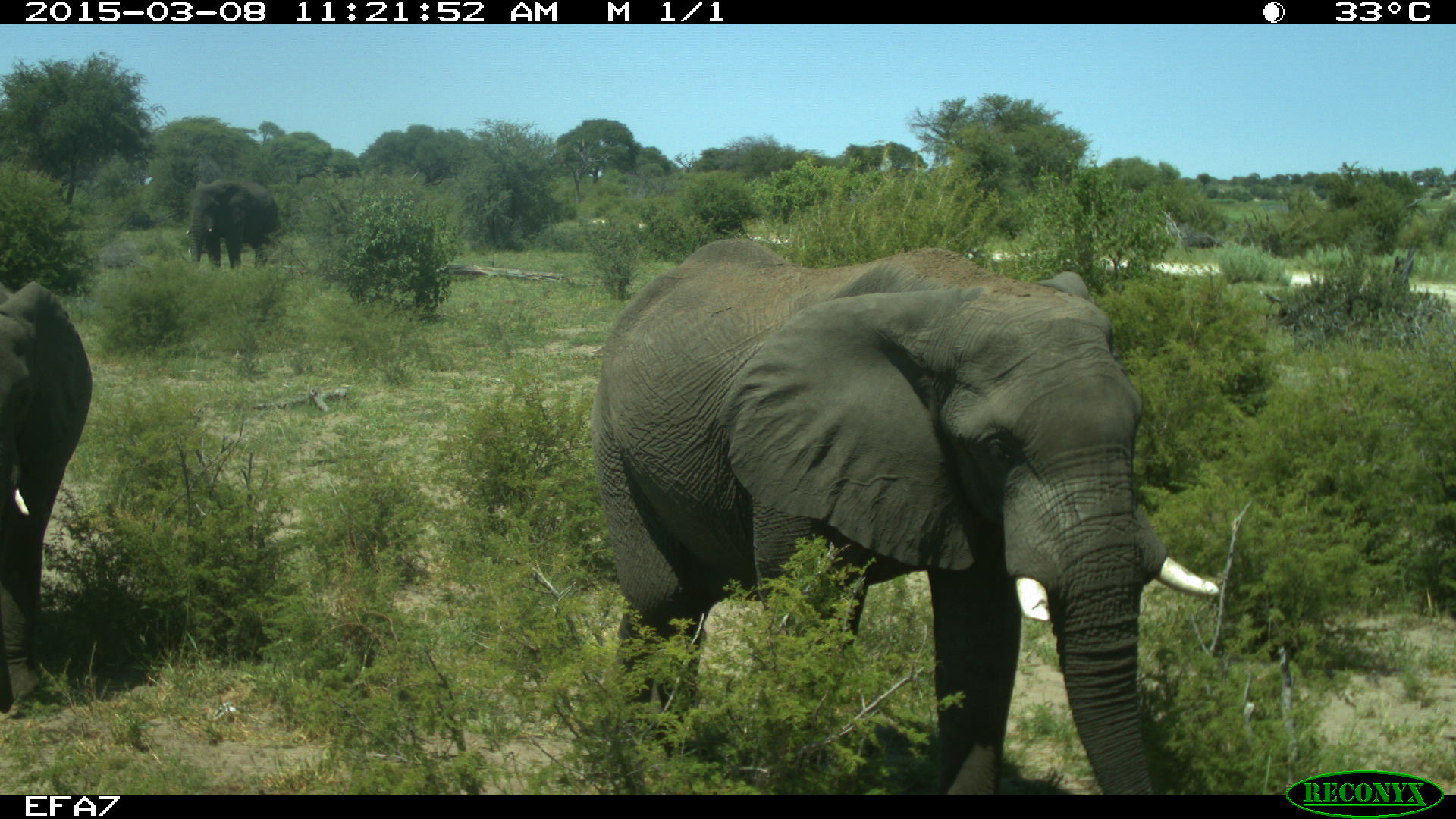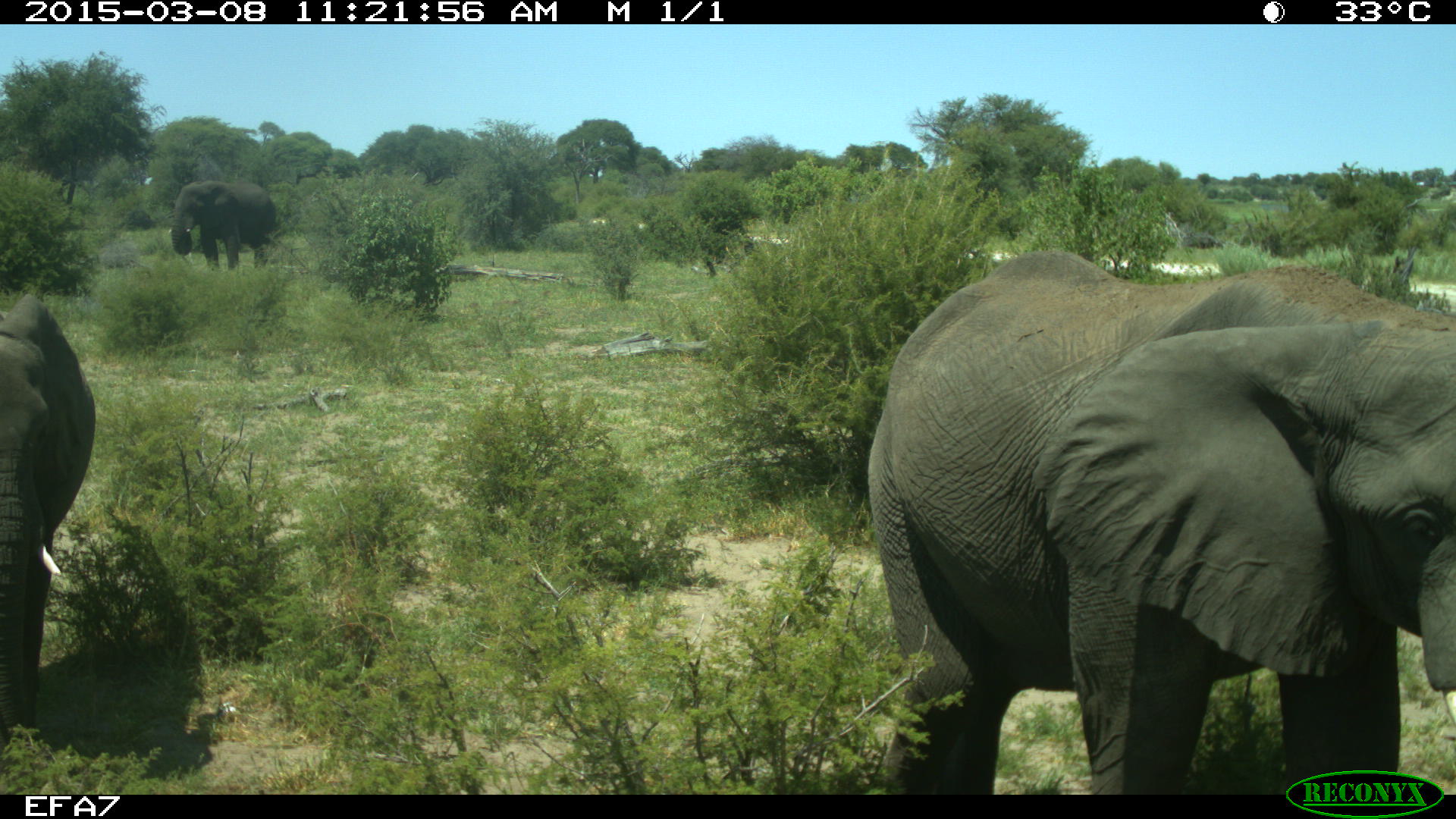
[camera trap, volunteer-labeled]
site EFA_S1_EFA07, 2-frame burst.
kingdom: Animalia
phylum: Chordata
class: Mammalia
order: Proboscidea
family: Elephantidae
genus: Loxodonta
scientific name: Loxodonta africana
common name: african bush elephant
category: elephant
Elephant (african bush elephant) (Loxodonta africana), count 3. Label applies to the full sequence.